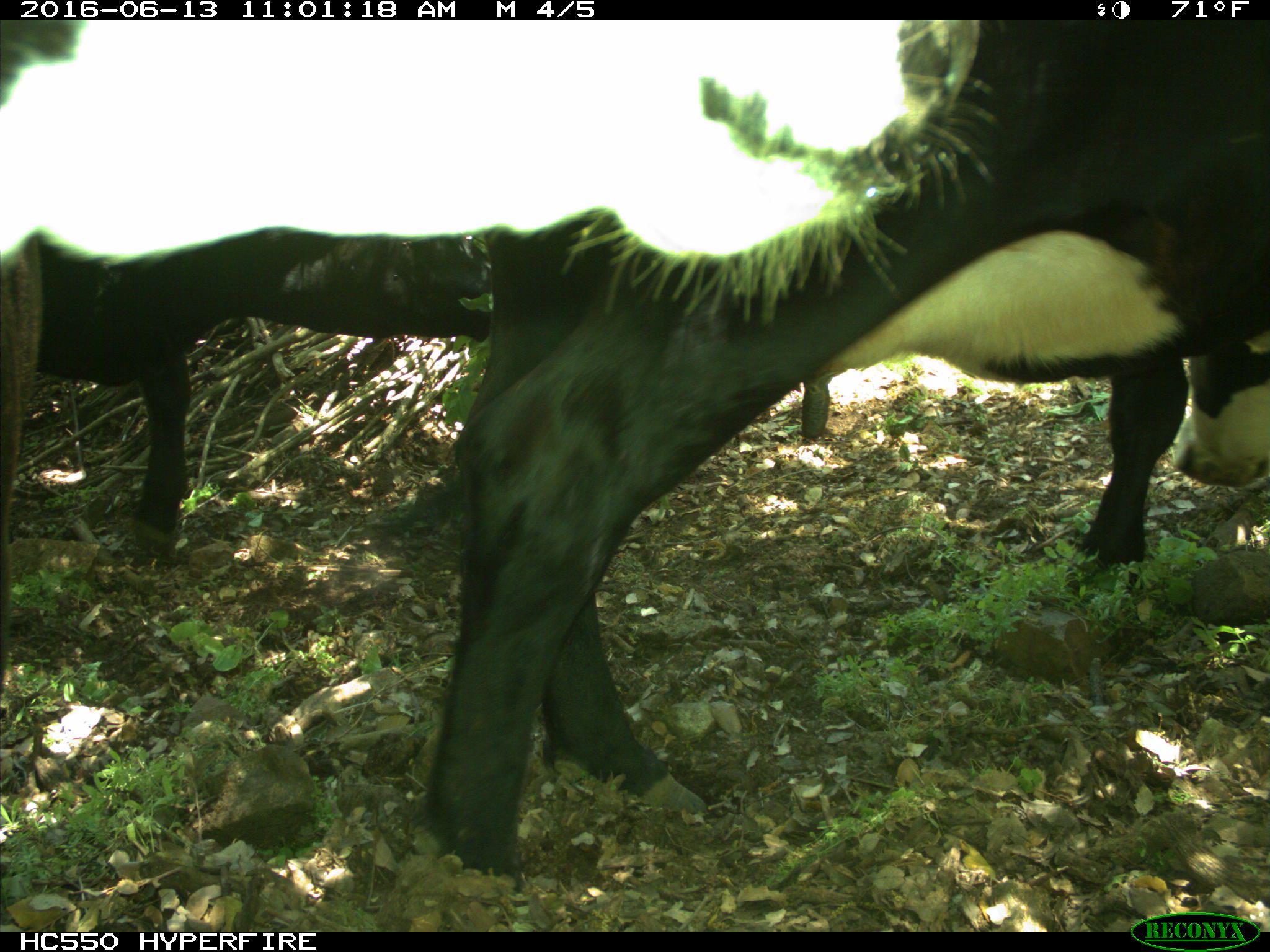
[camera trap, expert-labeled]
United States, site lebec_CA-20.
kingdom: Animalia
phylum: Chordata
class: Mammalia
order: Artiodactyla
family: Bovidae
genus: Bos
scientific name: Bos taurus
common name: domestic cow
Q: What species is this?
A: Bos taurus (domestic cow).